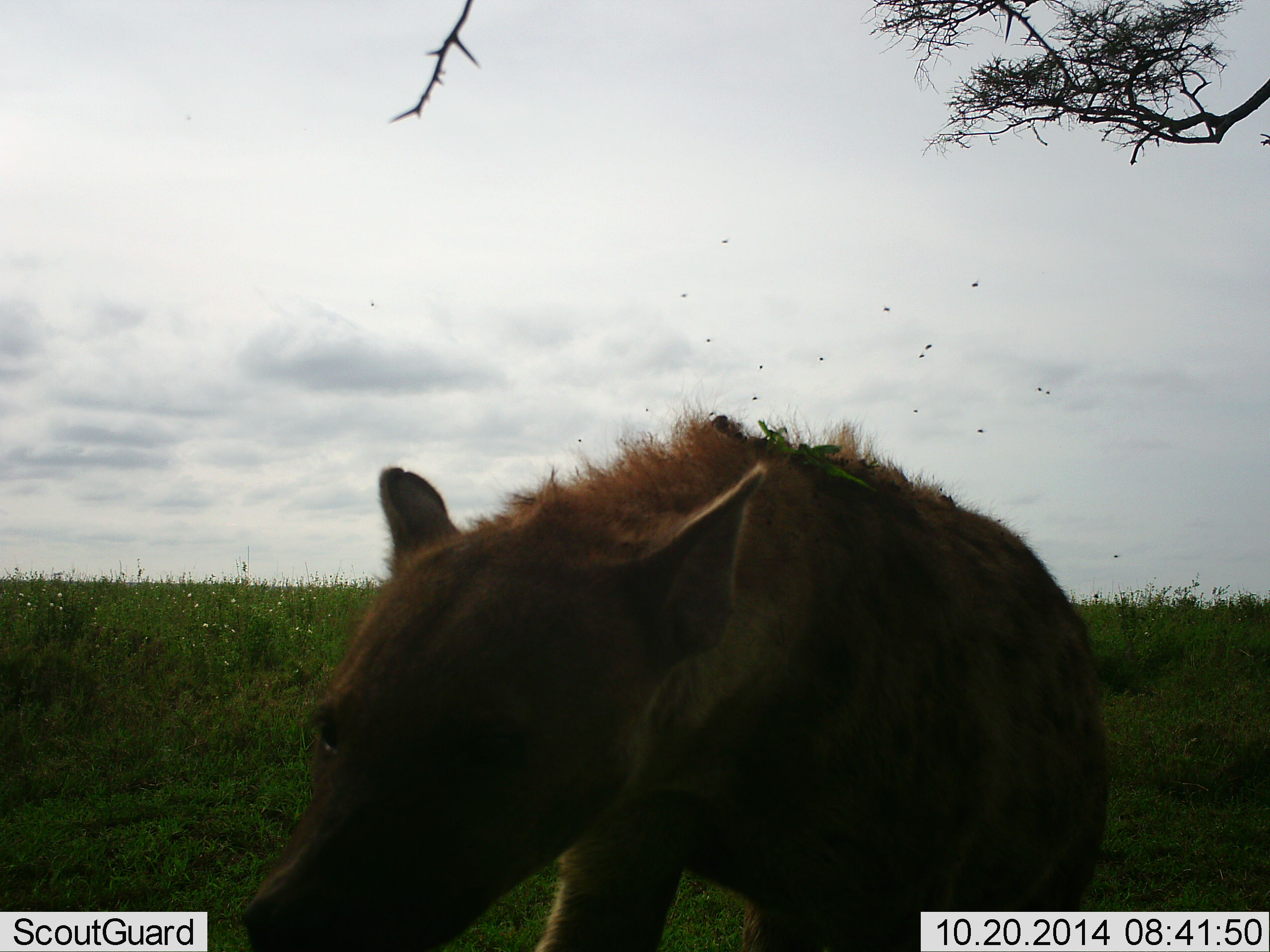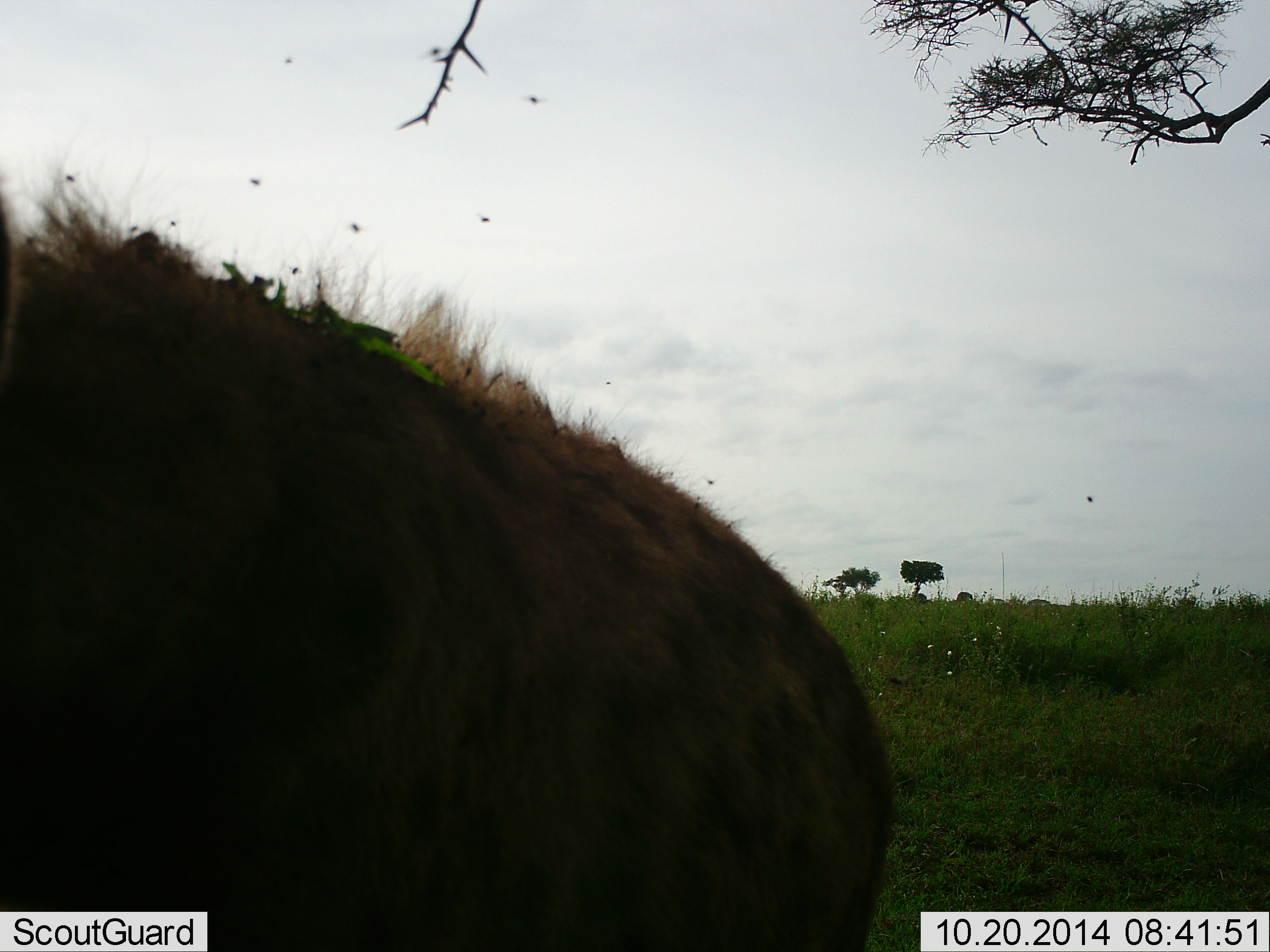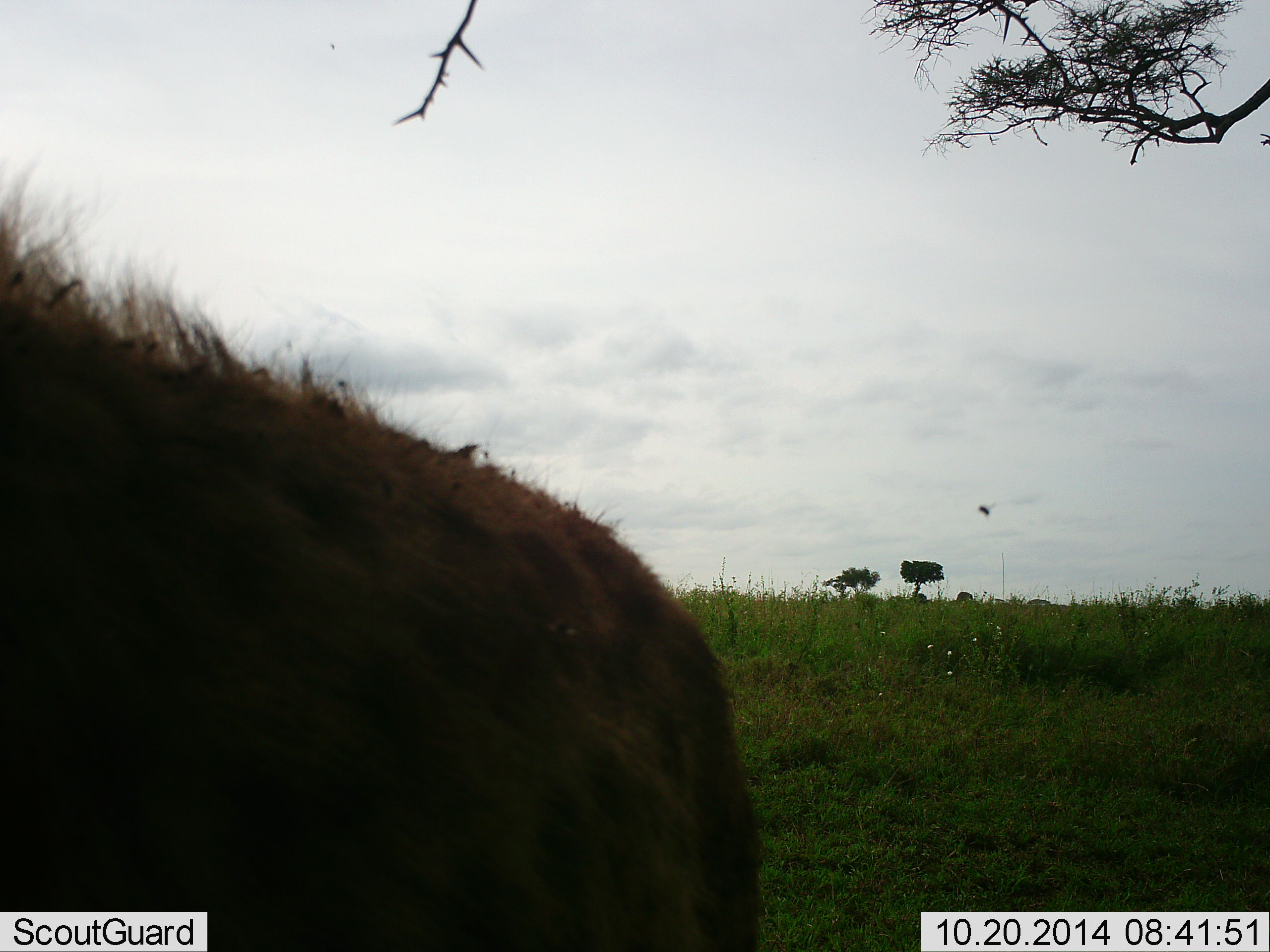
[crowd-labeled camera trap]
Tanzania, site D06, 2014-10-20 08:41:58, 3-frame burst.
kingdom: Animalia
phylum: Chordata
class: Mammalia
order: Carnivora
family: Hyaenidae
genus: Crocuta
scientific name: Crocuta crocuta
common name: spotted hyena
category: hyenaspotted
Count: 1.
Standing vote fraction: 10%.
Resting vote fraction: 0%.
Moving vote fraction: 90%.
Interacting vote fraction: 0%.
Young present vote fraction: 0%.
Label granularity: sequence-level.